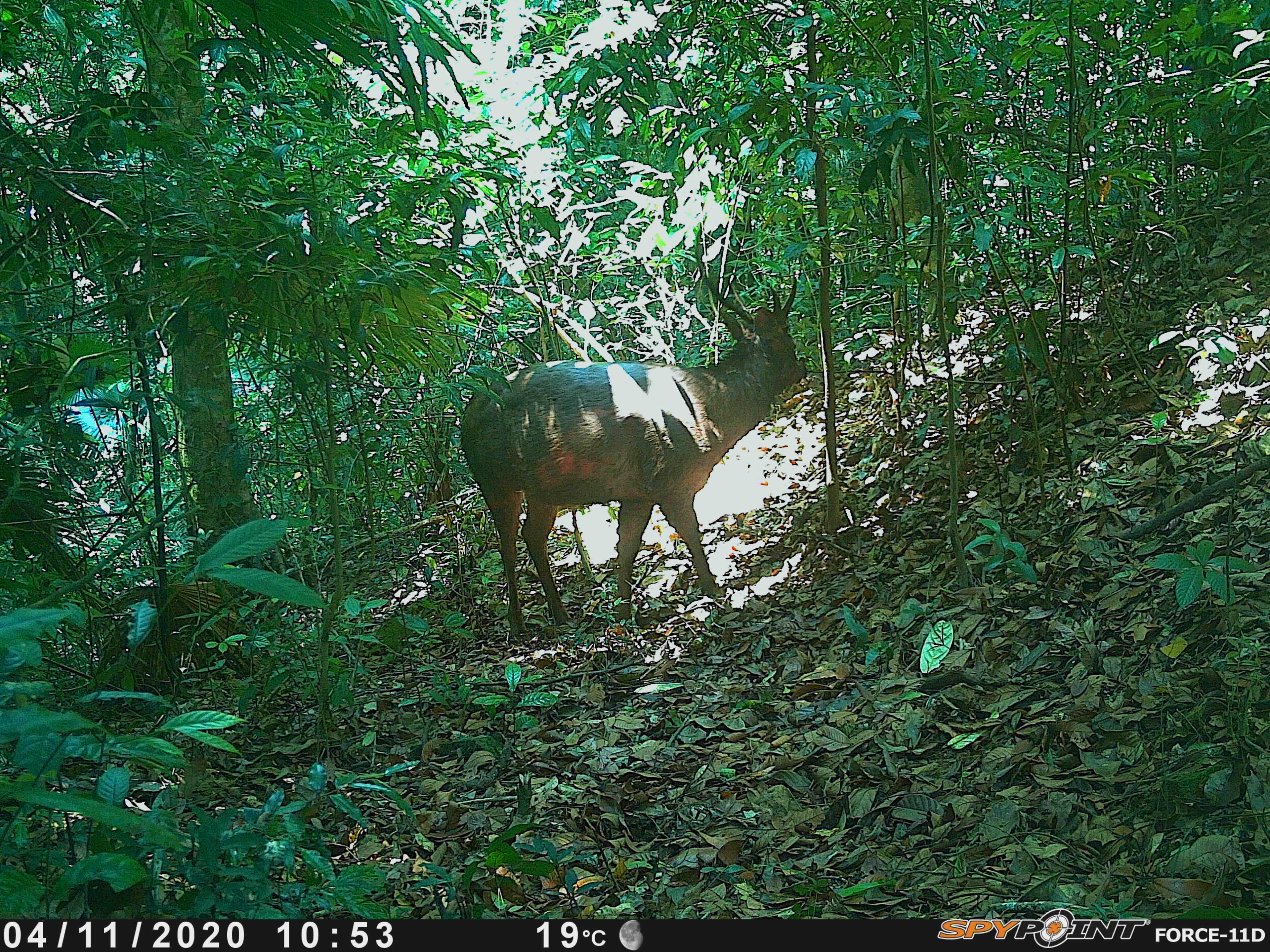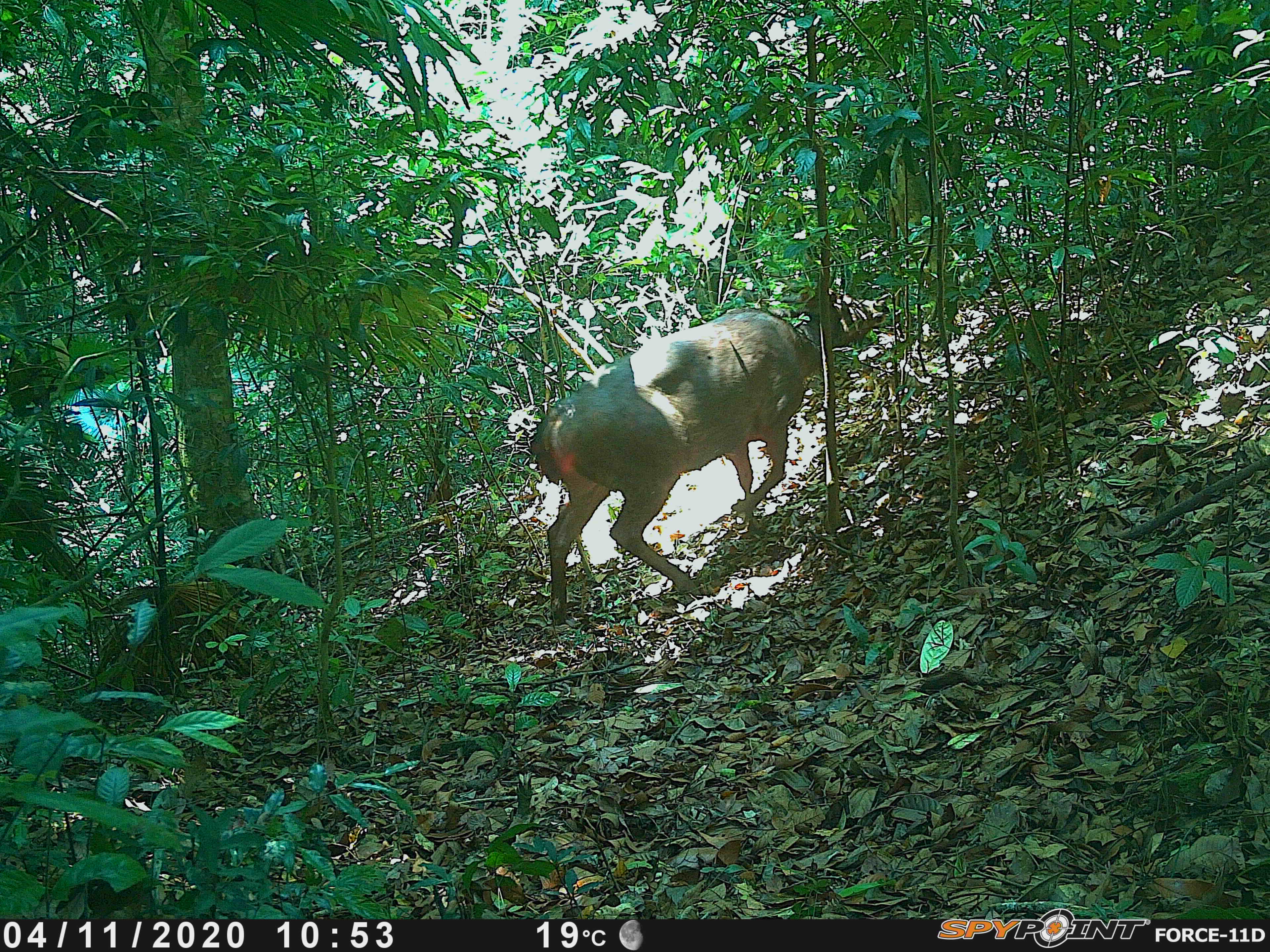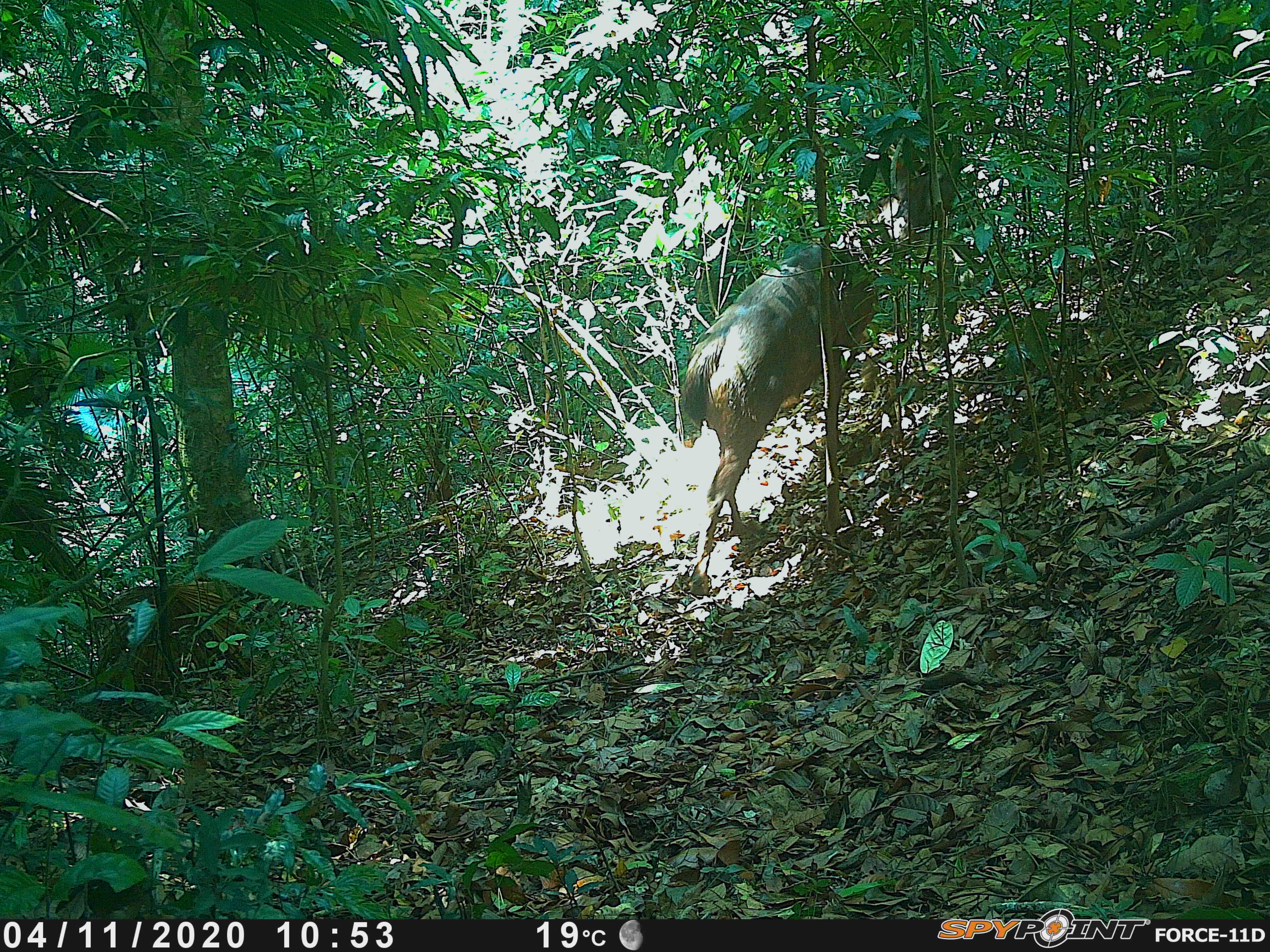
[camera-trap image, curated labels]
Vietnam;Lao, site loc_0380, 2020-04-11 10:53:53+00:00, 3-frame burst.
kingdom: Animalia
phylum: Chordata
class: Mammalia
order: Artiodactyla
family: Cervidae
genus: Rusa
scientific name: Rusa unicolor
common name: sambar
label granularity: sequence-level